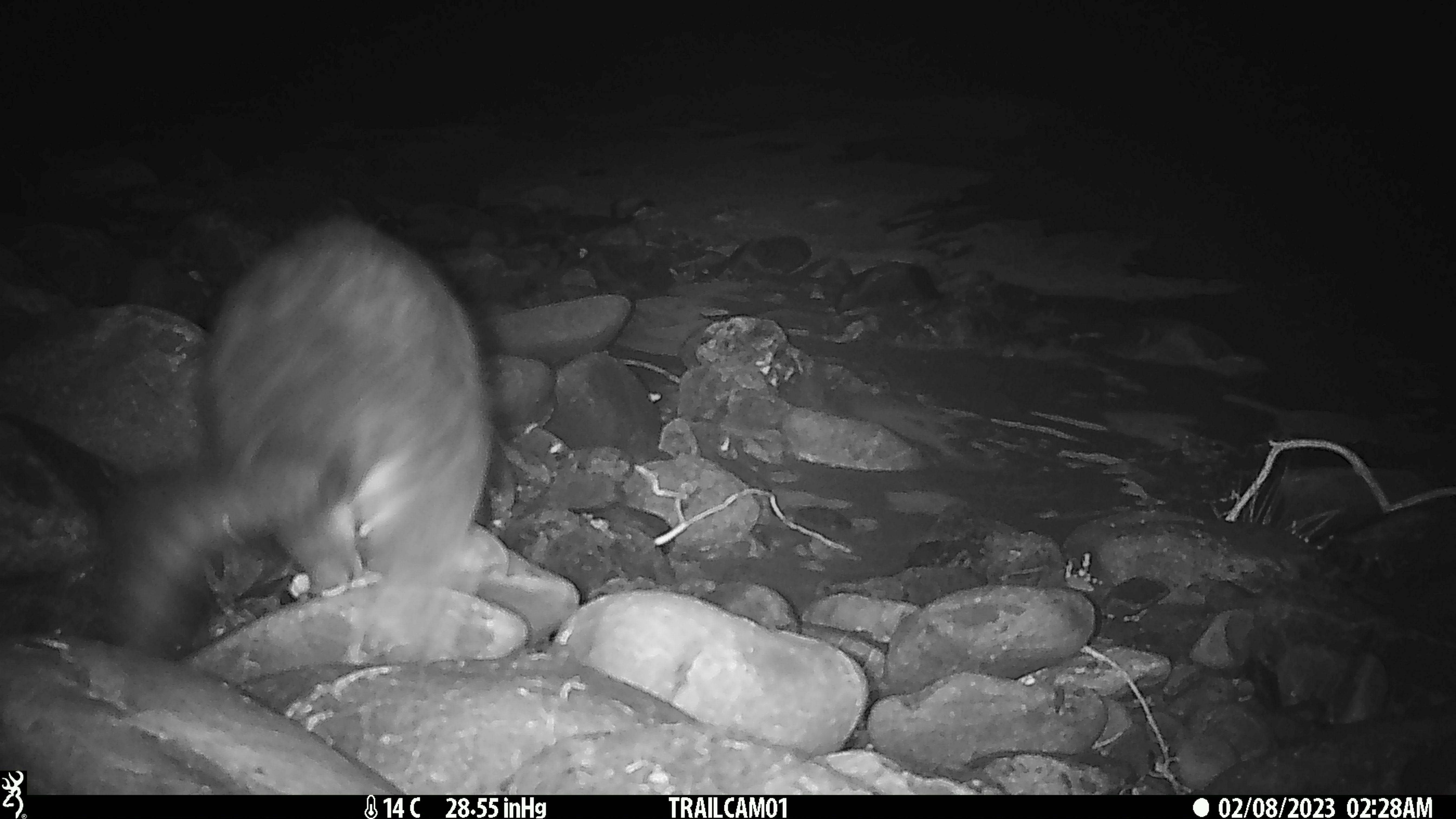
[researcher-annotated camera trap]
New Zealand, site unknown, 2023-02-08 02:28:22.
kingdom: Animalia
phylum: Chordata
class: Mammalia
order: Diprotodontia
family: Phalangeridae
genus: Trichosurus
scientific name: Trichosurus vulpecula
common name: common brushtail possum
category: possum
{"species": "possum (common brushtail possum) (Trichosurus vulpecula)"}